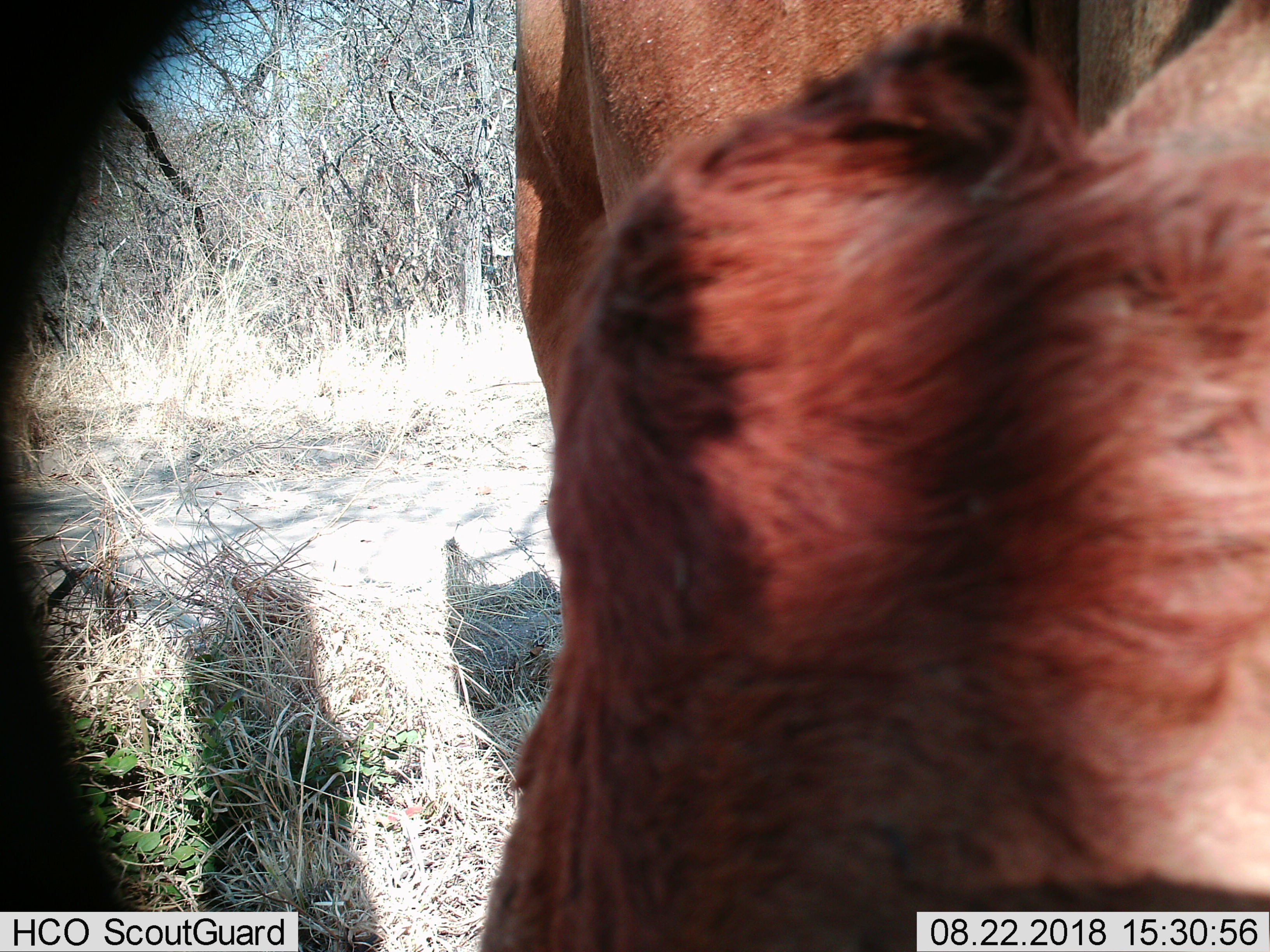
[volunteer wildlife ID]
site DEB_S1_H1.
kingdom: Animalia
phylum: Chordata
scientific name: Vertebrata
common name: domestic animal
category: domesticanimal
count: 1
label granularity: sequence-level